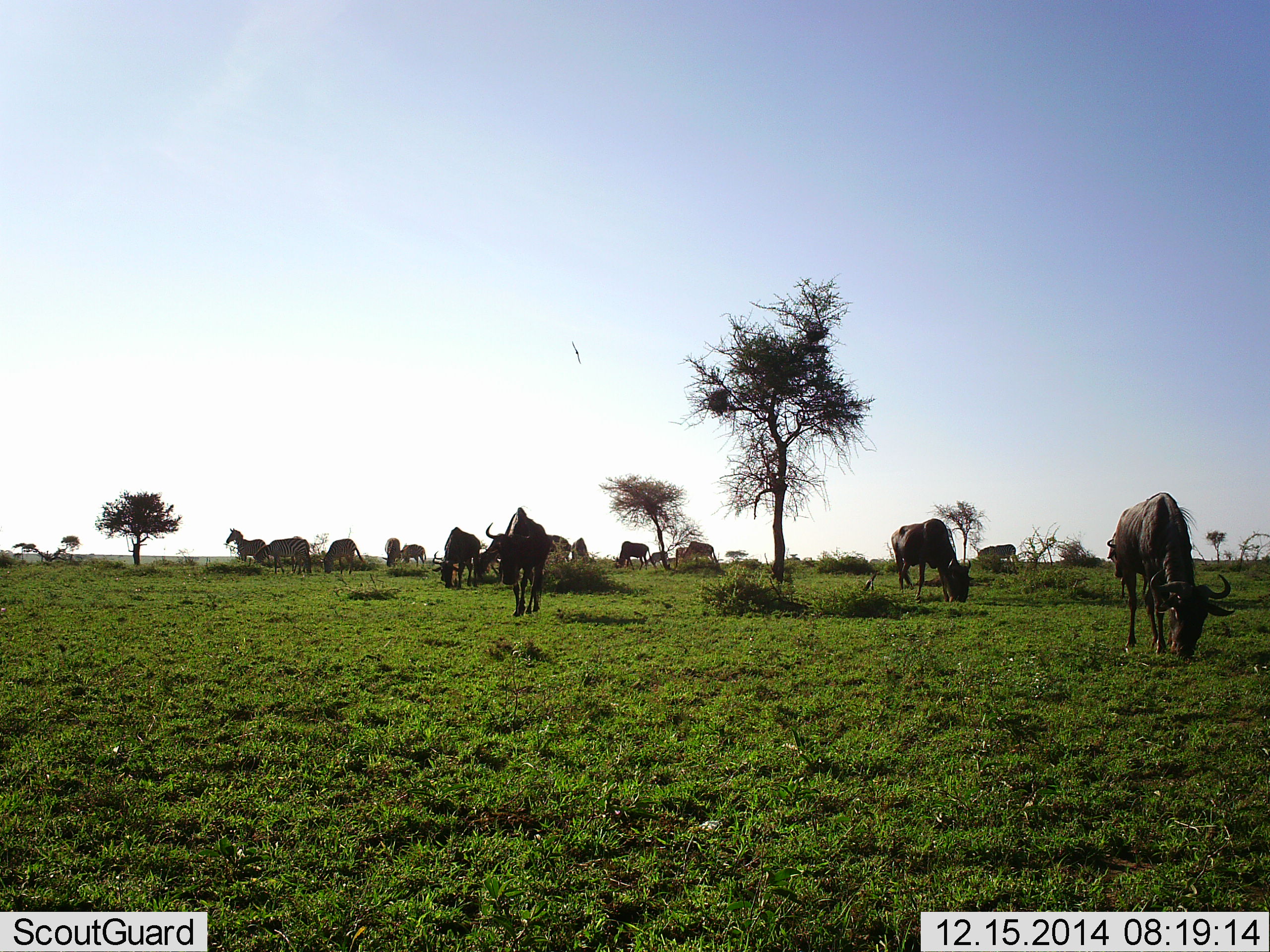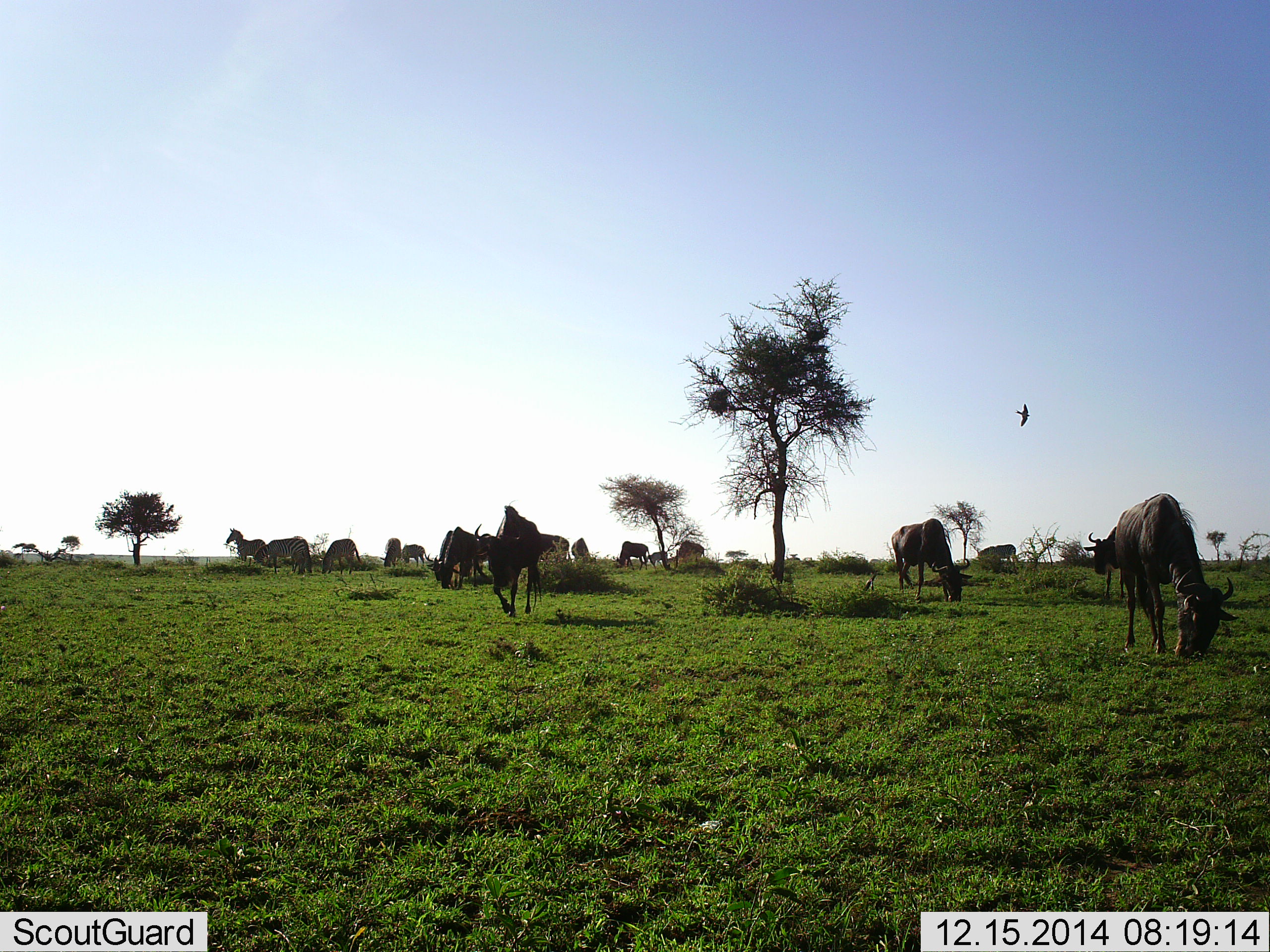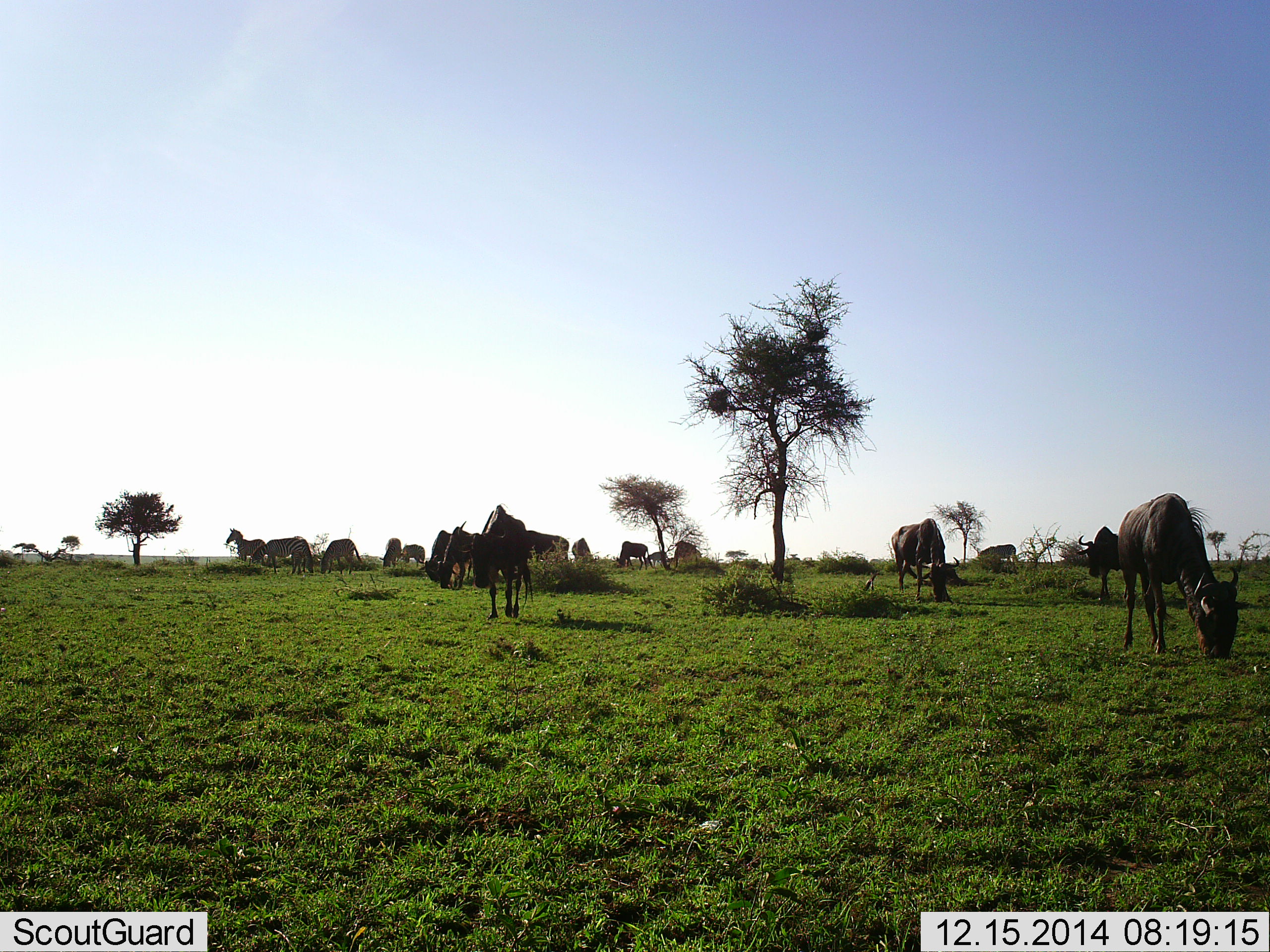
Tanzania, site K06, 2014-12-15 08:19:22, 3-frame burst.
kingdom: Animalia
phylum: Chordata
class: Mammalia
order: Artiodactyla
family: Bovidae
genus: Connochaetes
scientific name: Connochaetes taurinus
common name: blue wildebeest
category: wildebeest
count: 11-50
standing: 26%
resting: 4%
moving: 43%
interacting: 0%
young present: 0%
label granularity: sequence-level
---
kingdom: Animalia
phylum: Chordata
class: Mammalia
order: Perissodactyla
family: Equidae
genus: Equus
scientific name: Equus quagga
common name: plains zebra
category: zebra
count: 5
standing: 75%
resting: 6%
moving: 6%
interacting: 0%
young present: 0%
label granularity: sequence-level